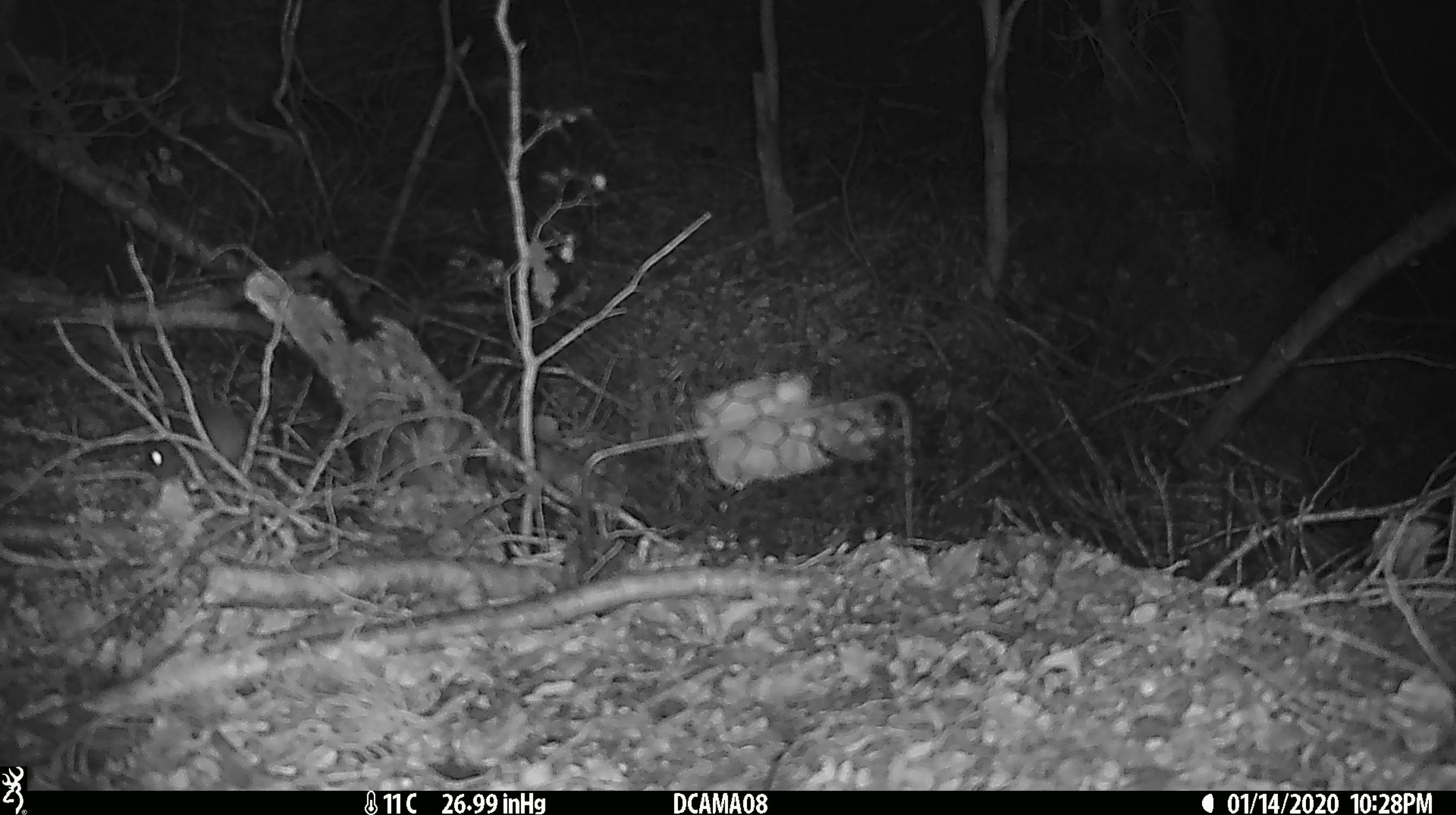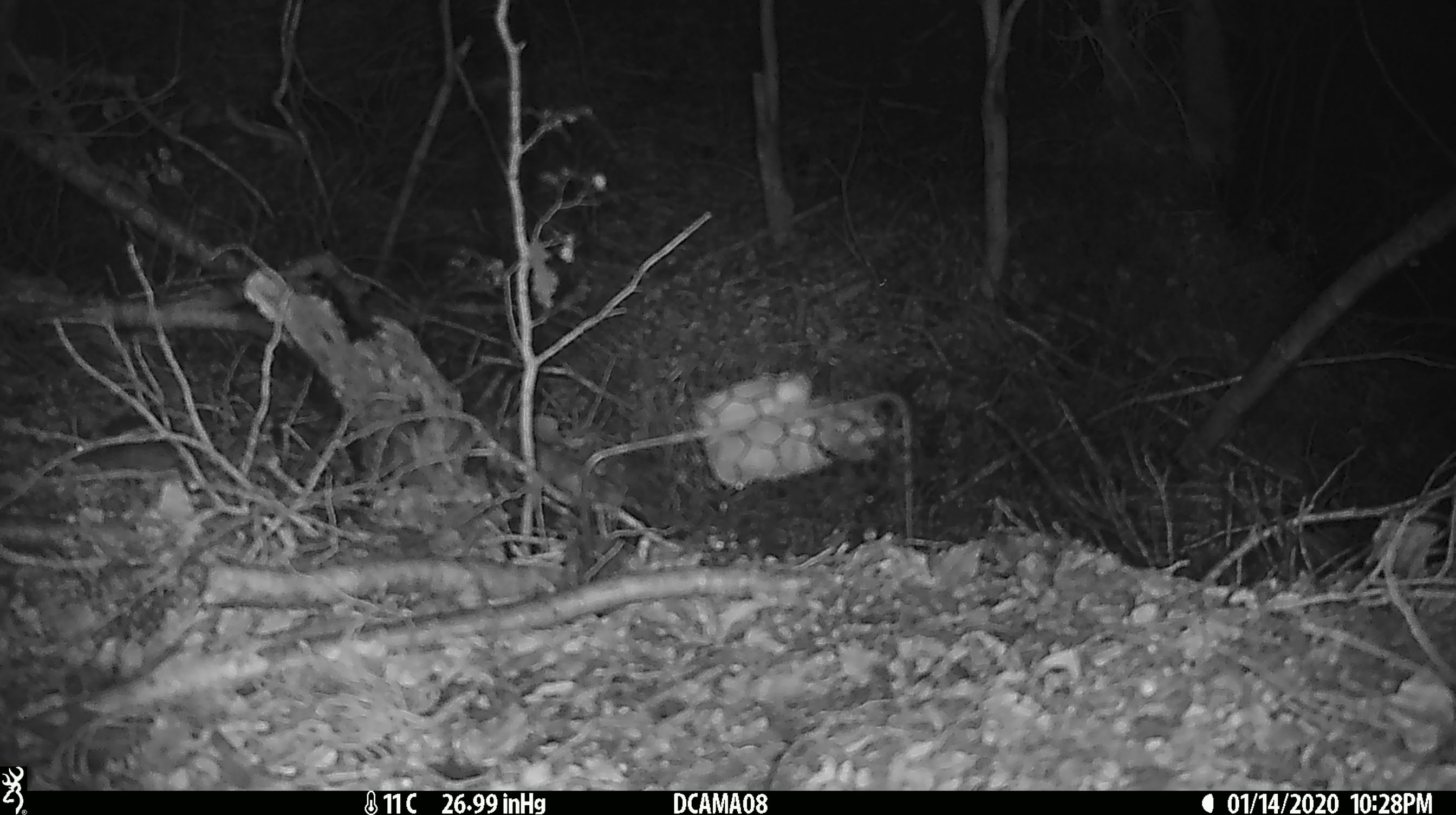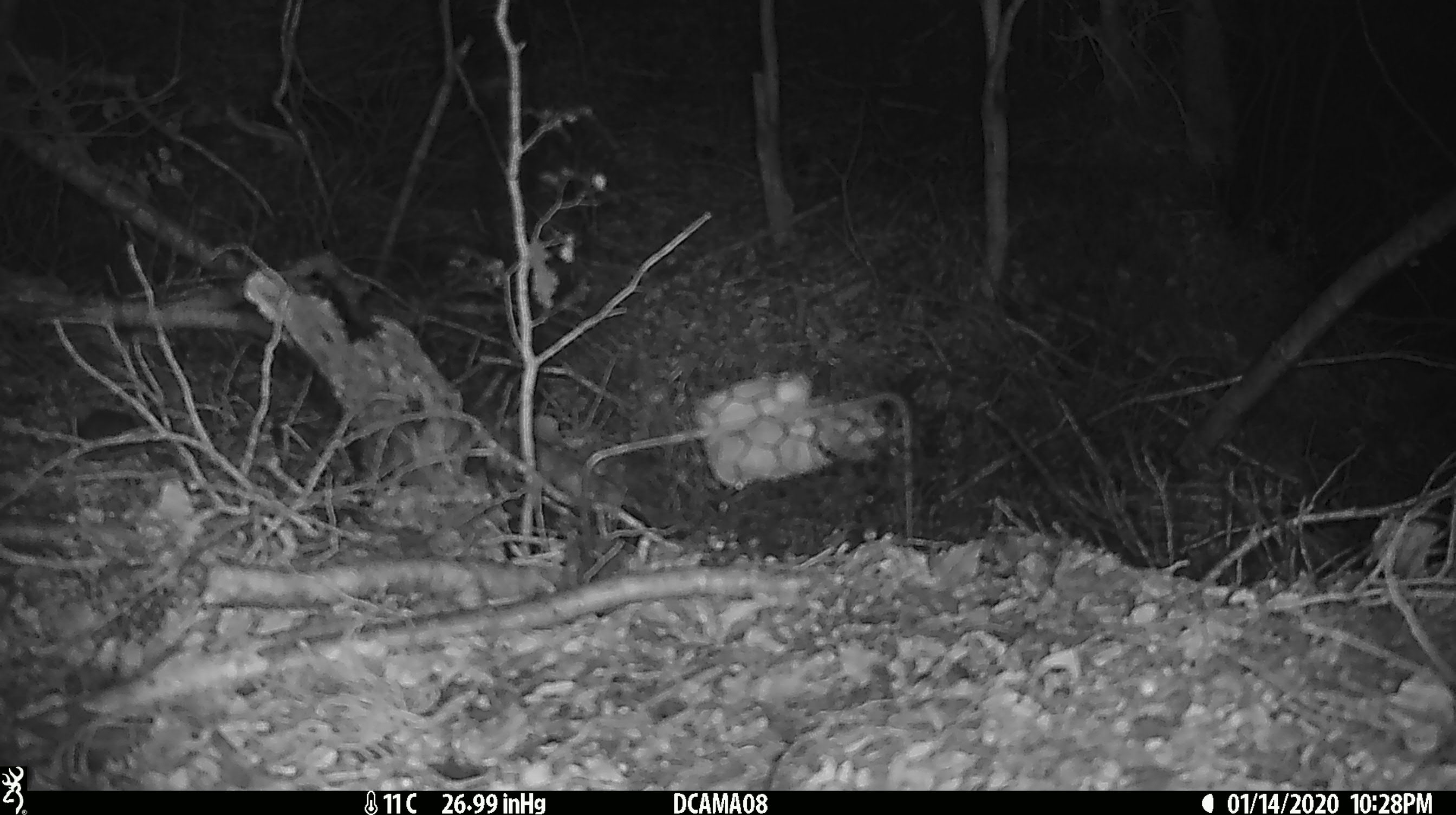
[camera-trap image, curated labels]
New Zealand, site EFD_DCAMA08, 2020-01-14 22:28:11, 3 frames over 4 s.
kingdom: Animalia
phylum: Chordata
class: Mammalia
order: Rodentia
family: Muridae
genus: Mus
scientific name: Mus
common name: mouse